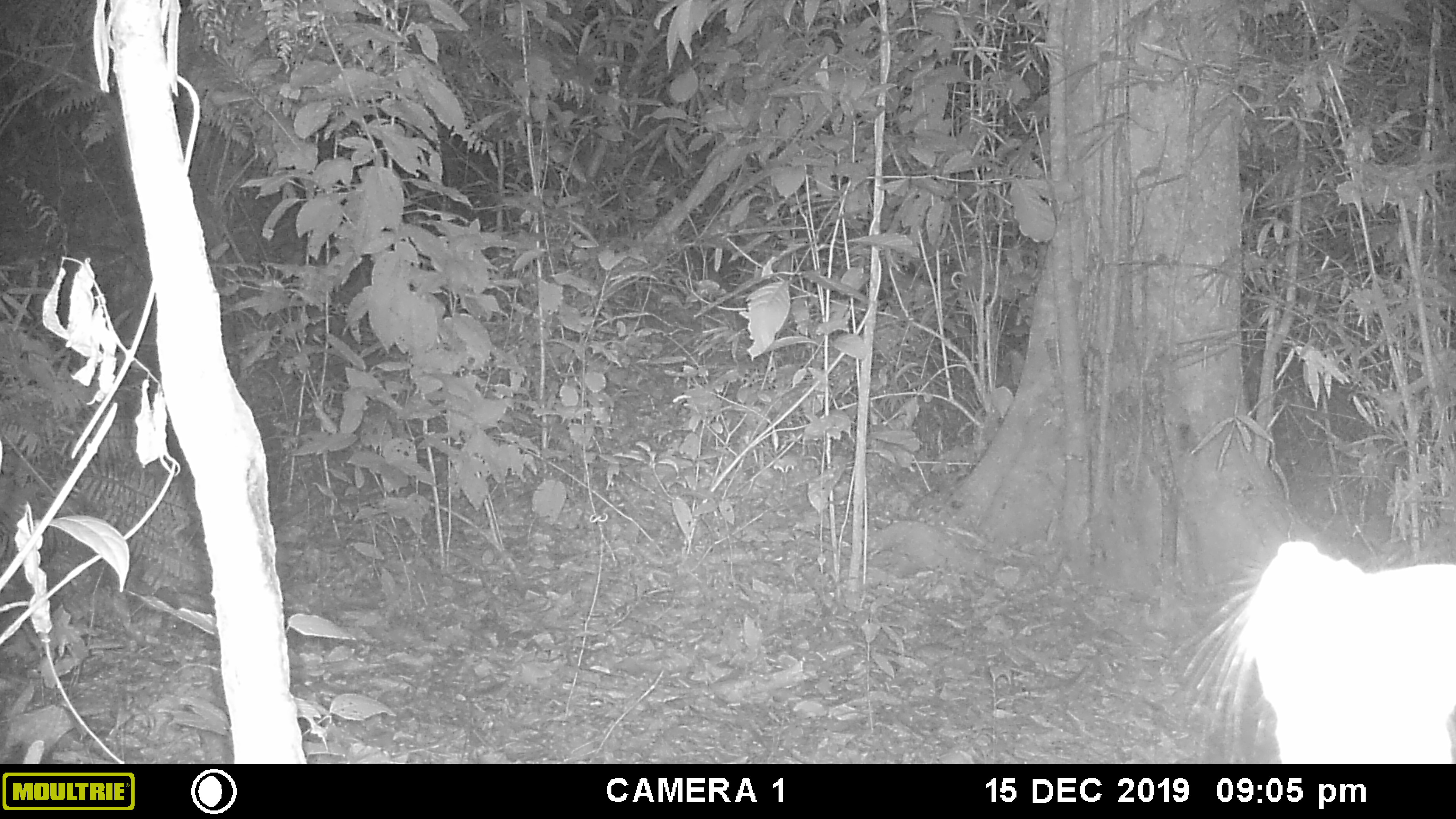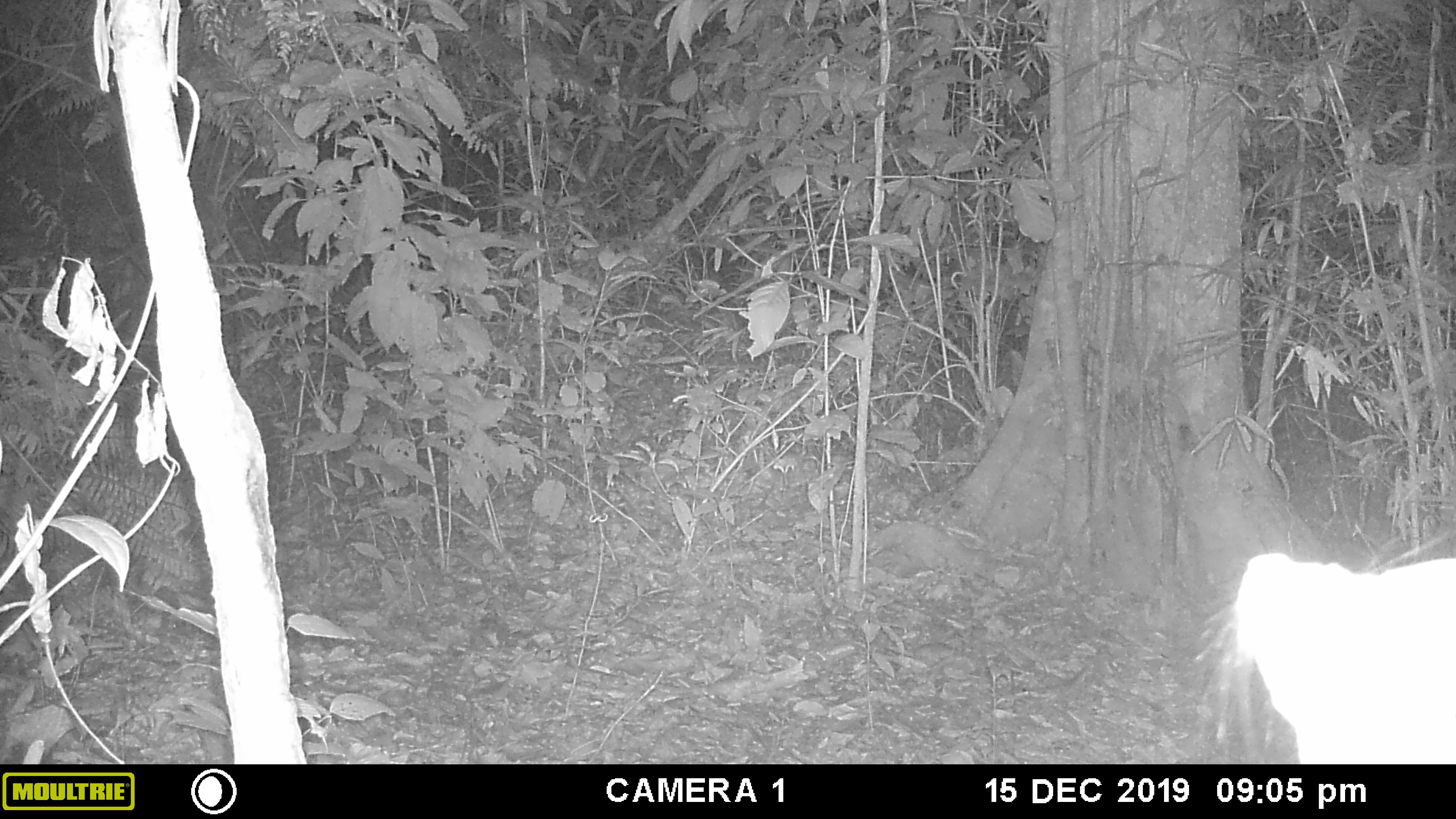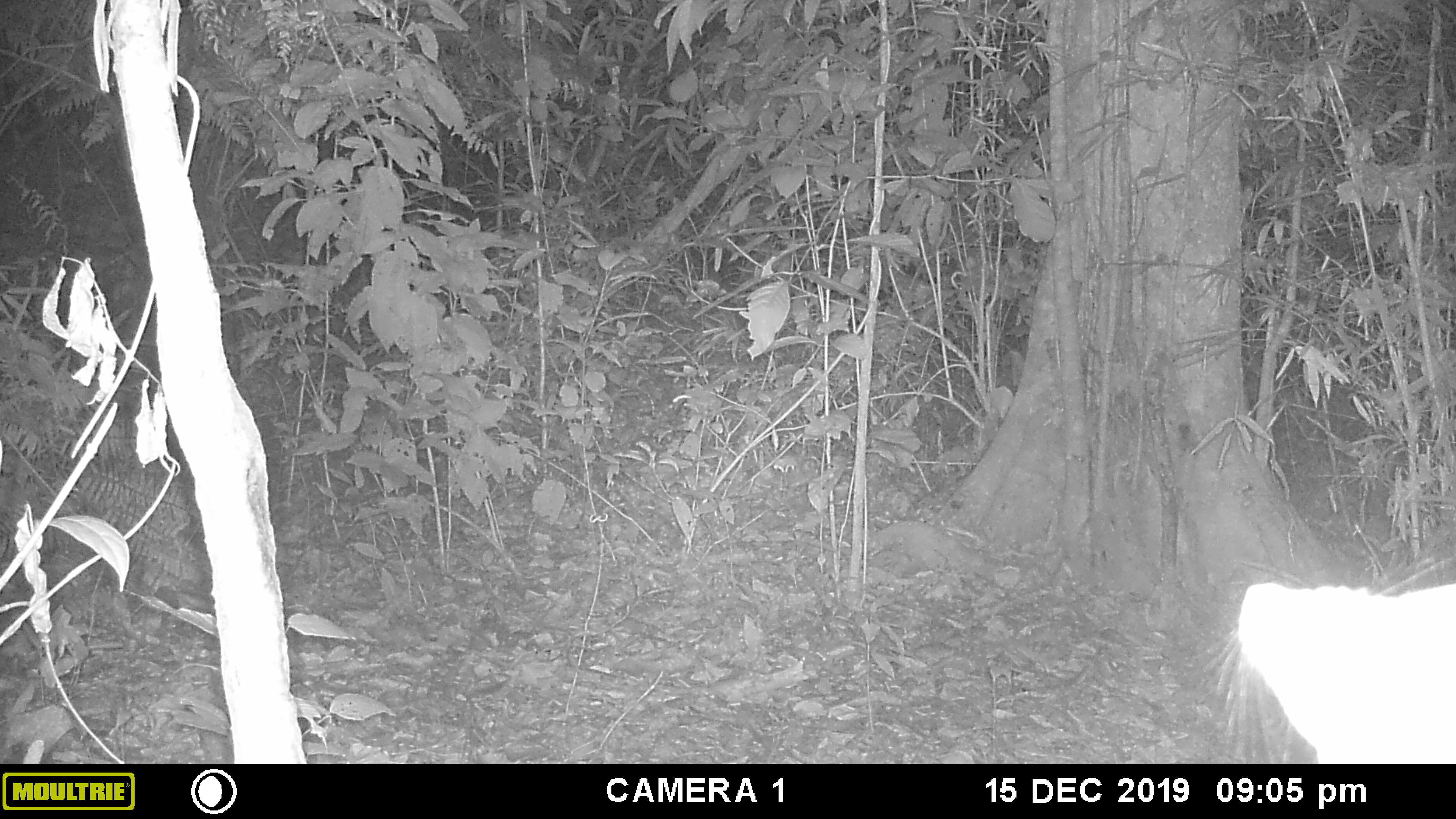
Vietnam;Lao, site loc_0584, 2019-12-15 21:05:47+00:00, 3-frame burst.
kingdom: Animalia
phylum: Chordata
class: Mammalia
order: Carnivora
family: Viverridae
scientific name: Paradoxurinae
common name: palm civet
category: unidentified palm civet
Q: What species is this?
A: Unidentified palm civet (palm civet) (Paradoxurinae).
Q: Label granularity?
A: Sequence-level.